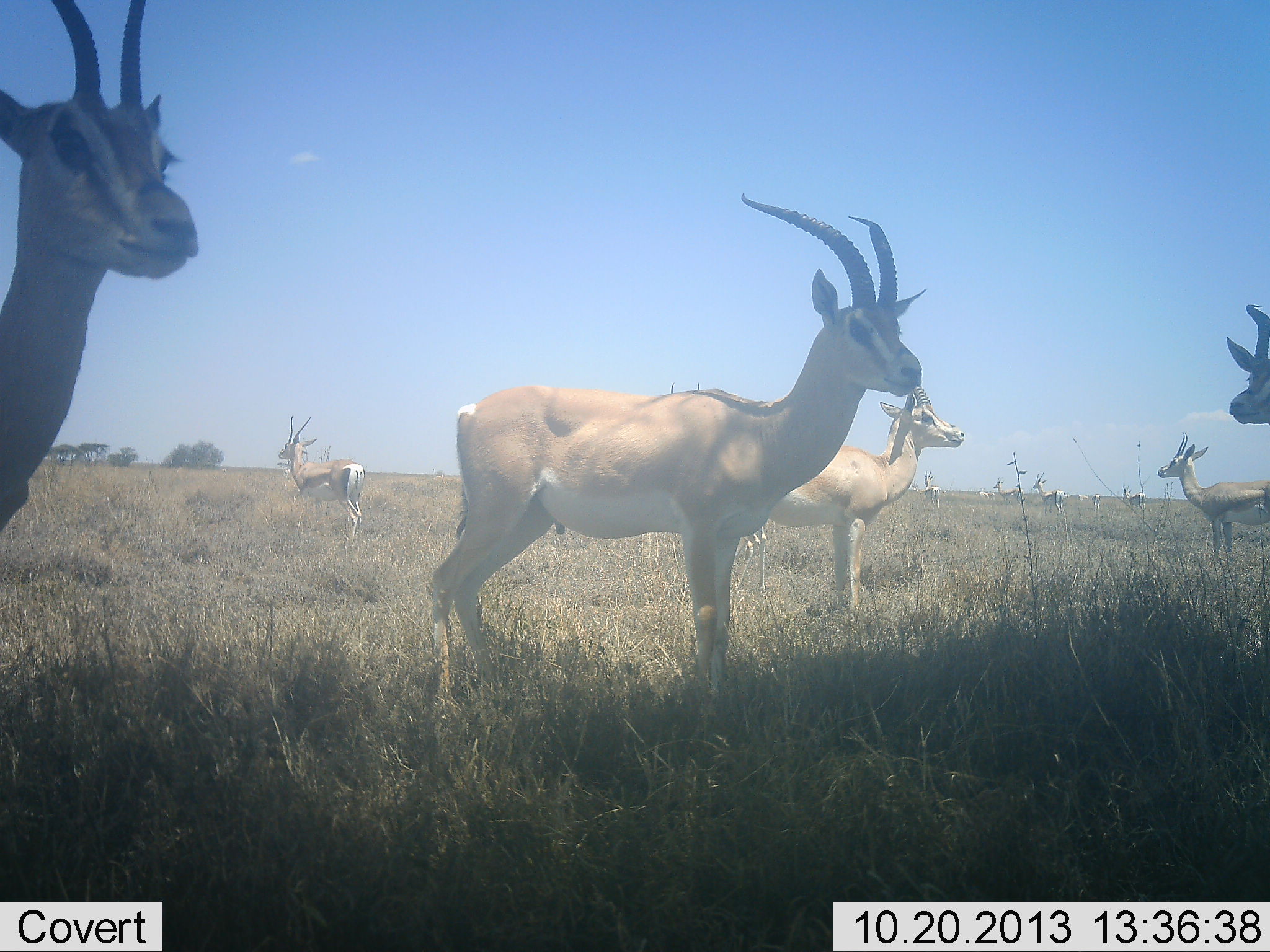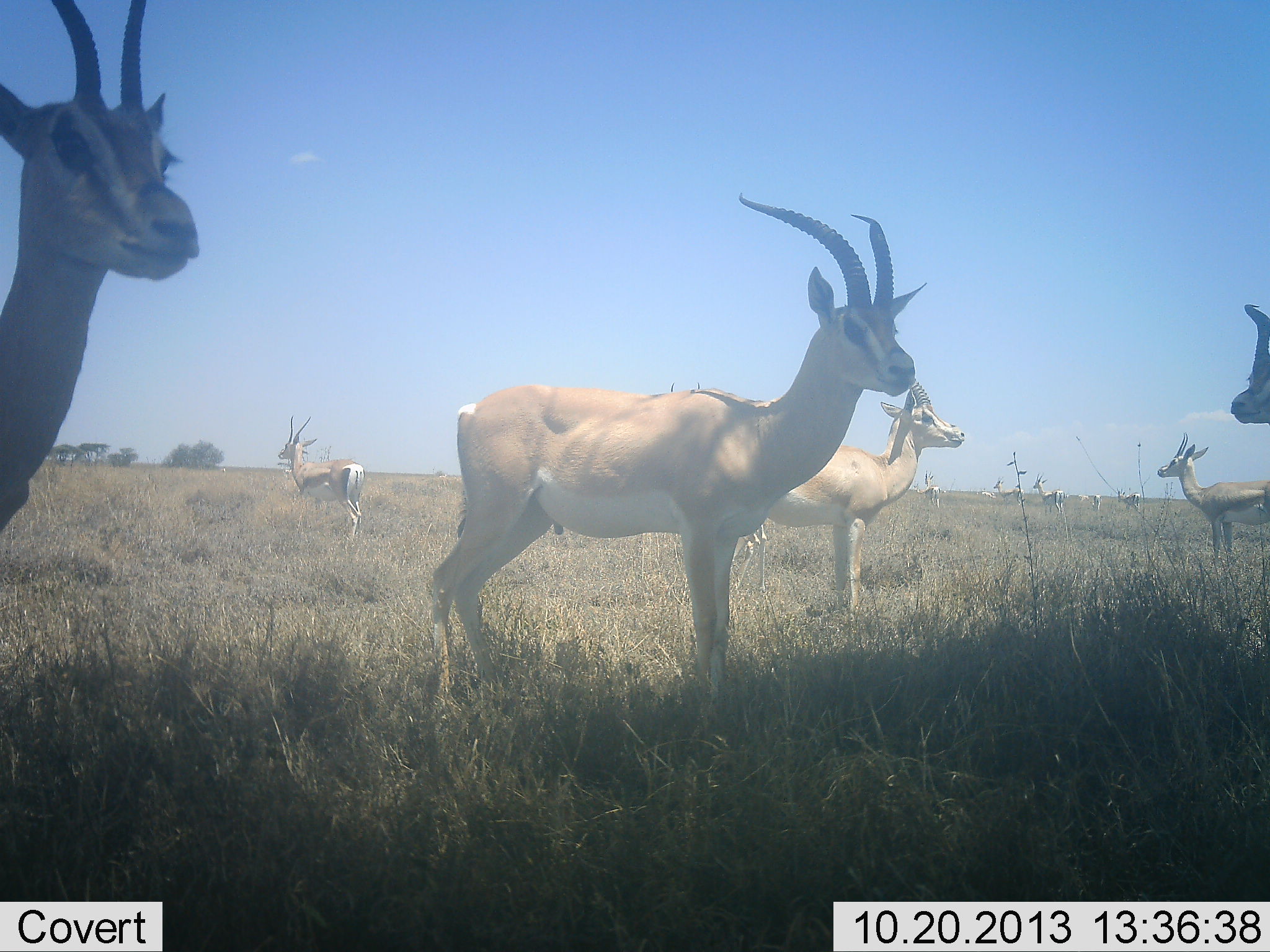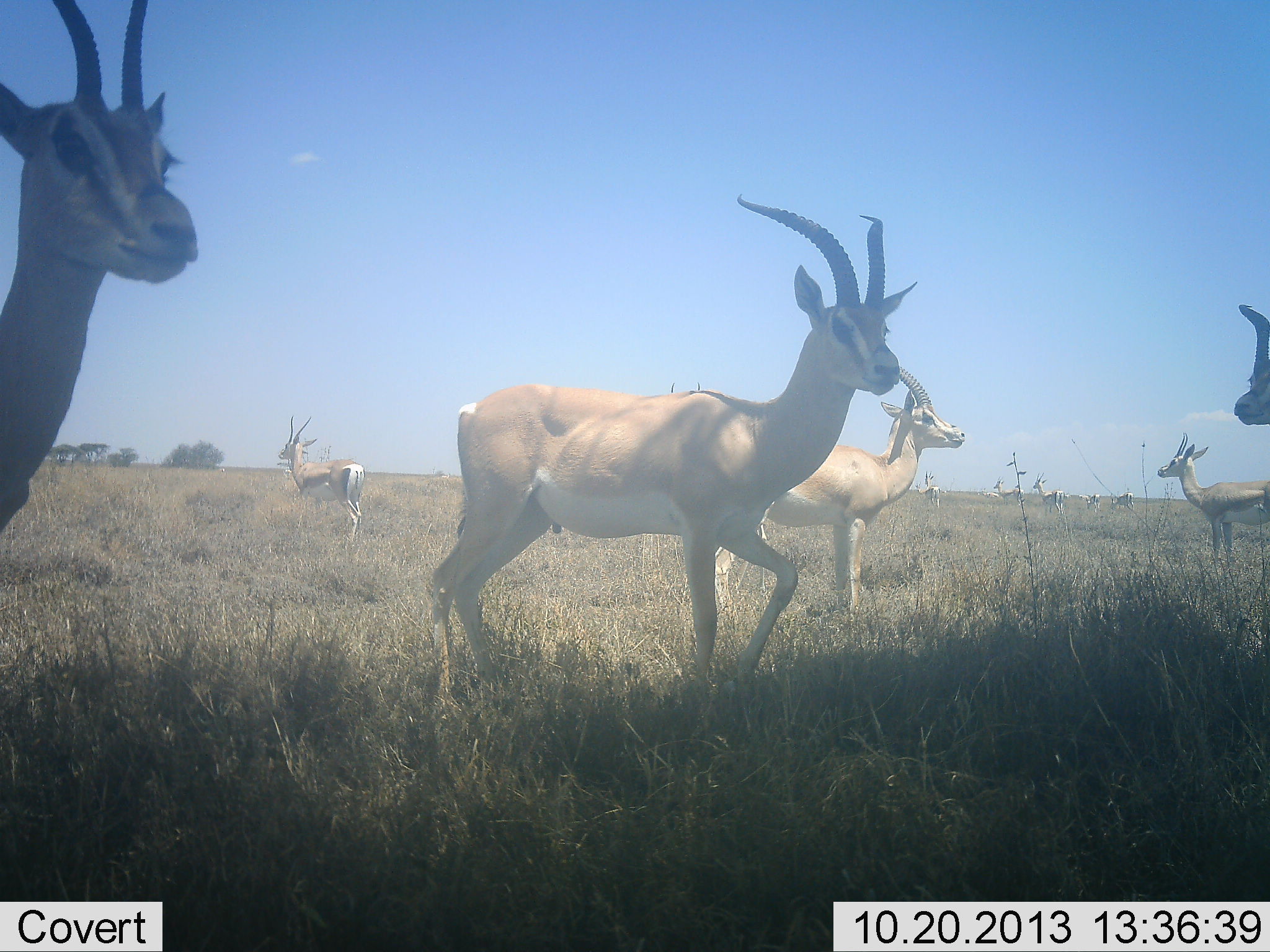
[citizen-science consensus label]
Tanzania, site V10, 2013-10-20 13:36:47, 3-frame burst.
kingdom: Animalia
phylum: Chordata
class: Mammalia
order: Artiodactyla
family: Bovidae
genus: Nanger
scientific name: Nanger granti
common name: grant's gazelle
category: gazellegrants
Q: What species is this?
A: Gazellegrants (grant's gazelle) (Nanger granti).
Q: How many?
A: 11-50.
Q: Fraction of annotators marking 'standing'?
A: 100%.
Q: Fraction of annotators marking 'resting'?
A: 10%.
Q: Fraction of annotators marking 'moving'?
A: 13%.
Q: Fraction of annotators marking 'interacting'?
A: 3%.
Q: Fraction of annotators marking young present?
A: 6%.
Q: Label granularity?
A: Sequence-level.